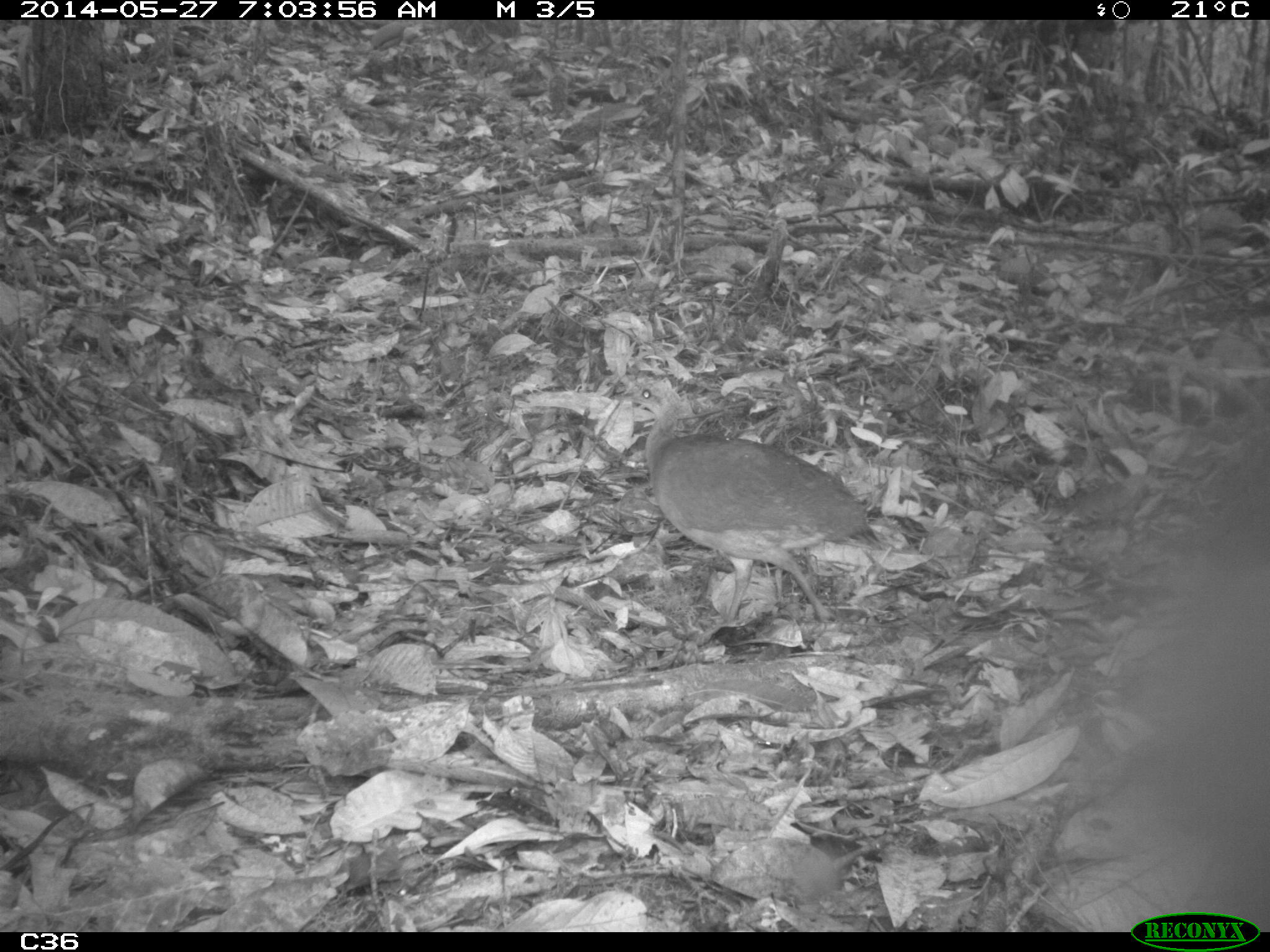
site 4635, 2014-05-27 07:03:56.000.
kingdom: Animalia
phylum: Chordata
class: Aves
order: Tinamiformes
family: Tinamidae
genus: Tinamus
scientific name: Tinamus major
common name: great tinamou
Tinamus major (great tinamou), count 1, age adult.